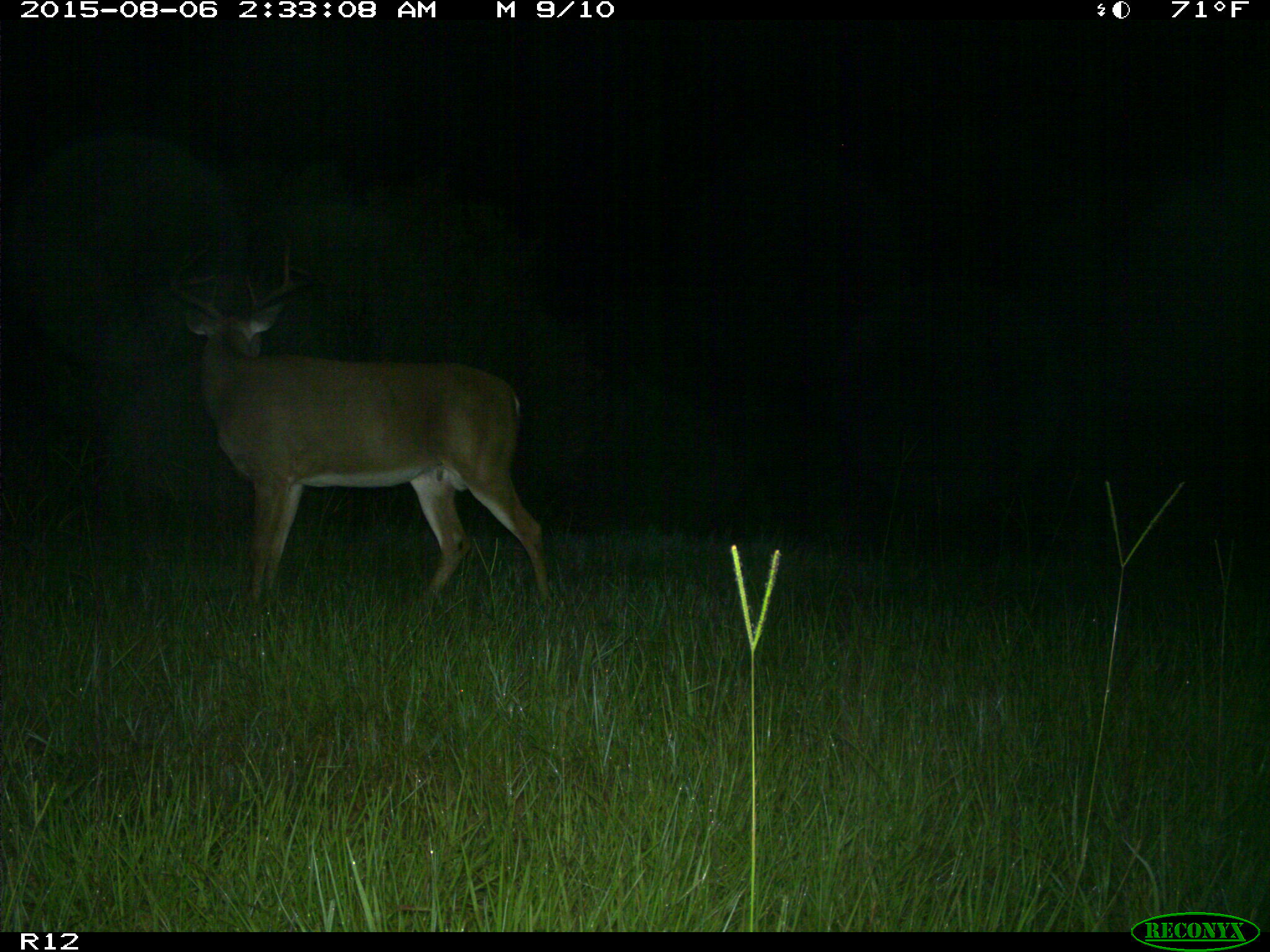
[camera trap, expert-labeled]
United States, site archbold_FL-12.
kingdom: Animalia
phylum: Chordata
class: Mammalia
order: Artiodactyla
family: Cervidae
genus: Odocoileus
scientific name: Odocoileus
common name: deer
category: unidentified deer